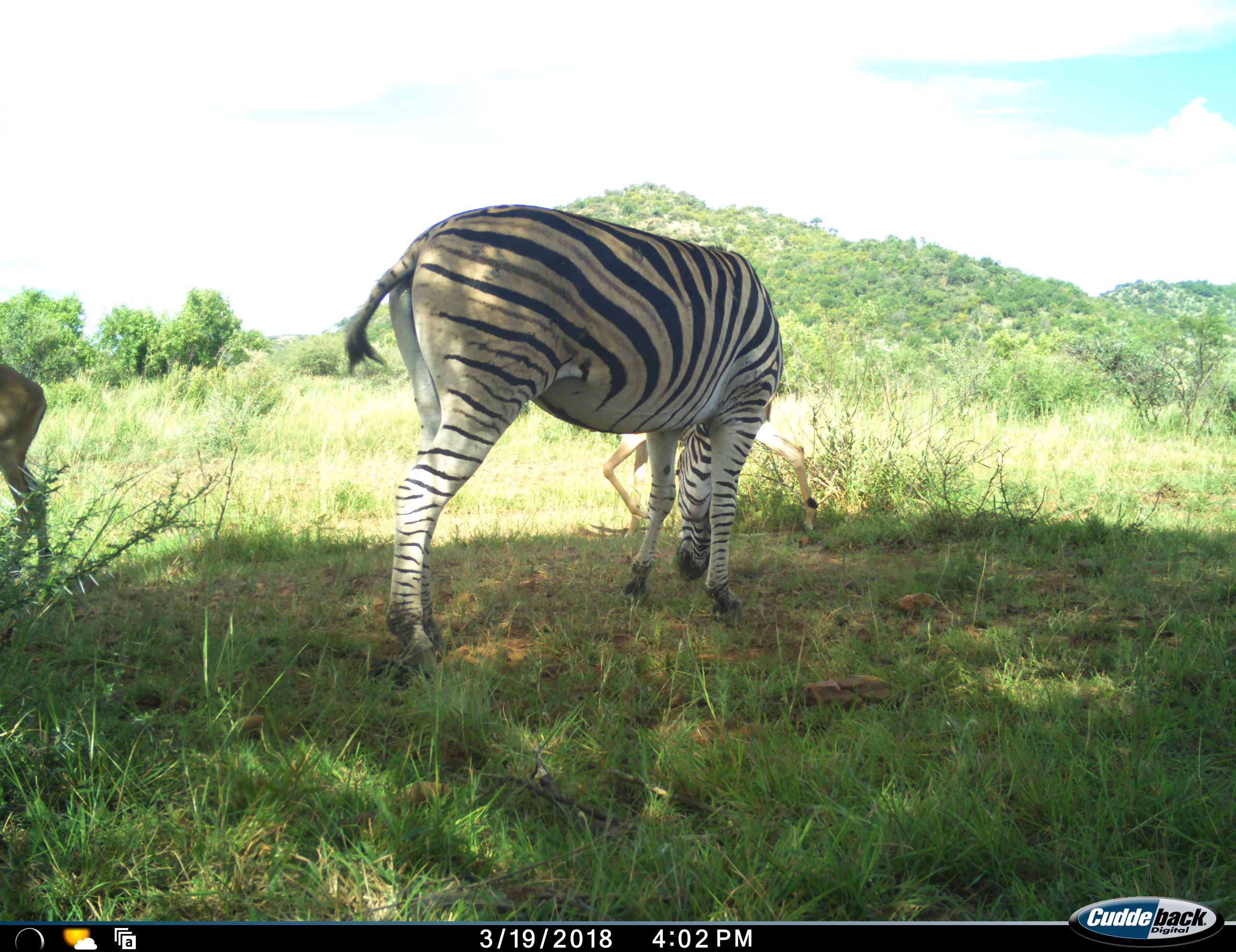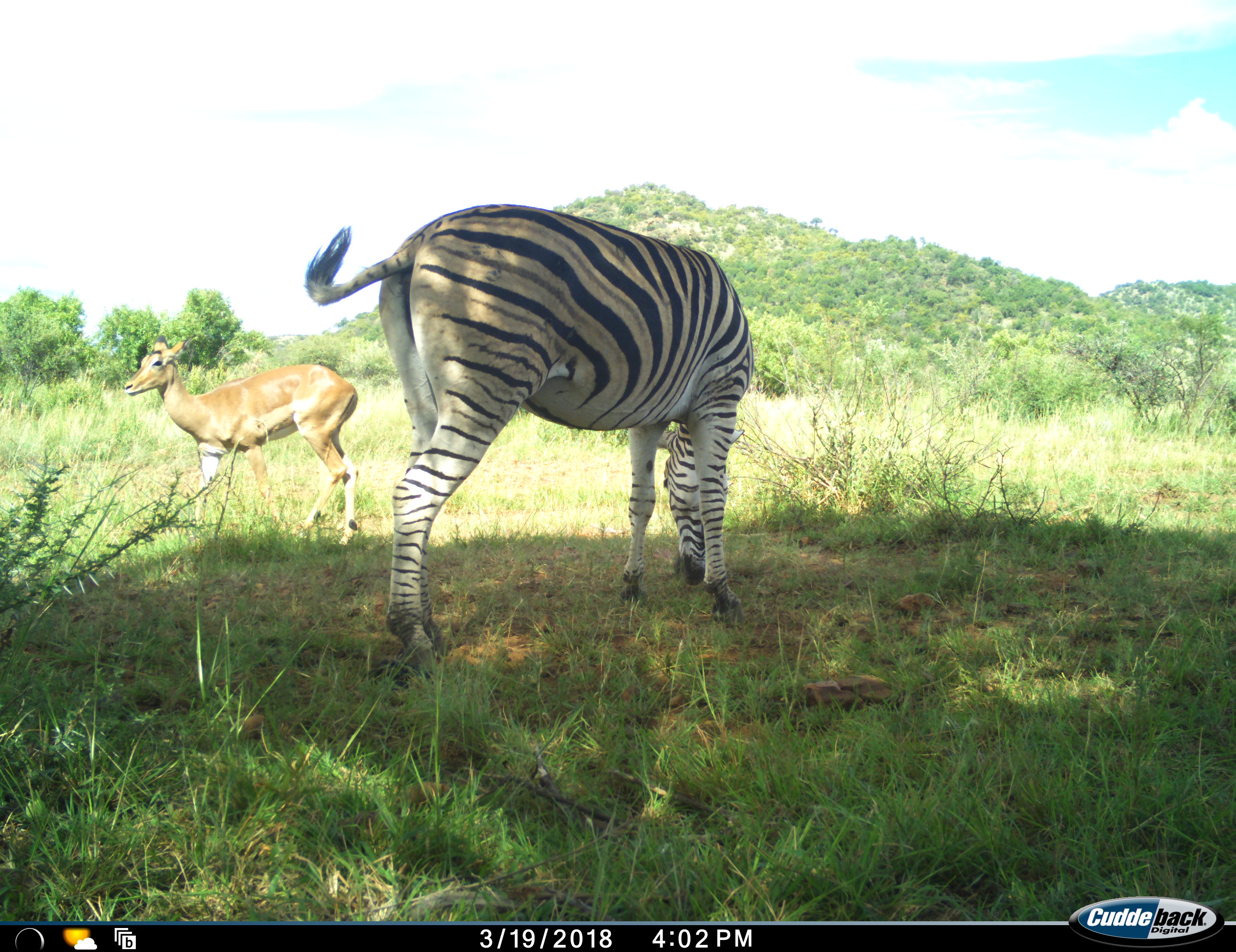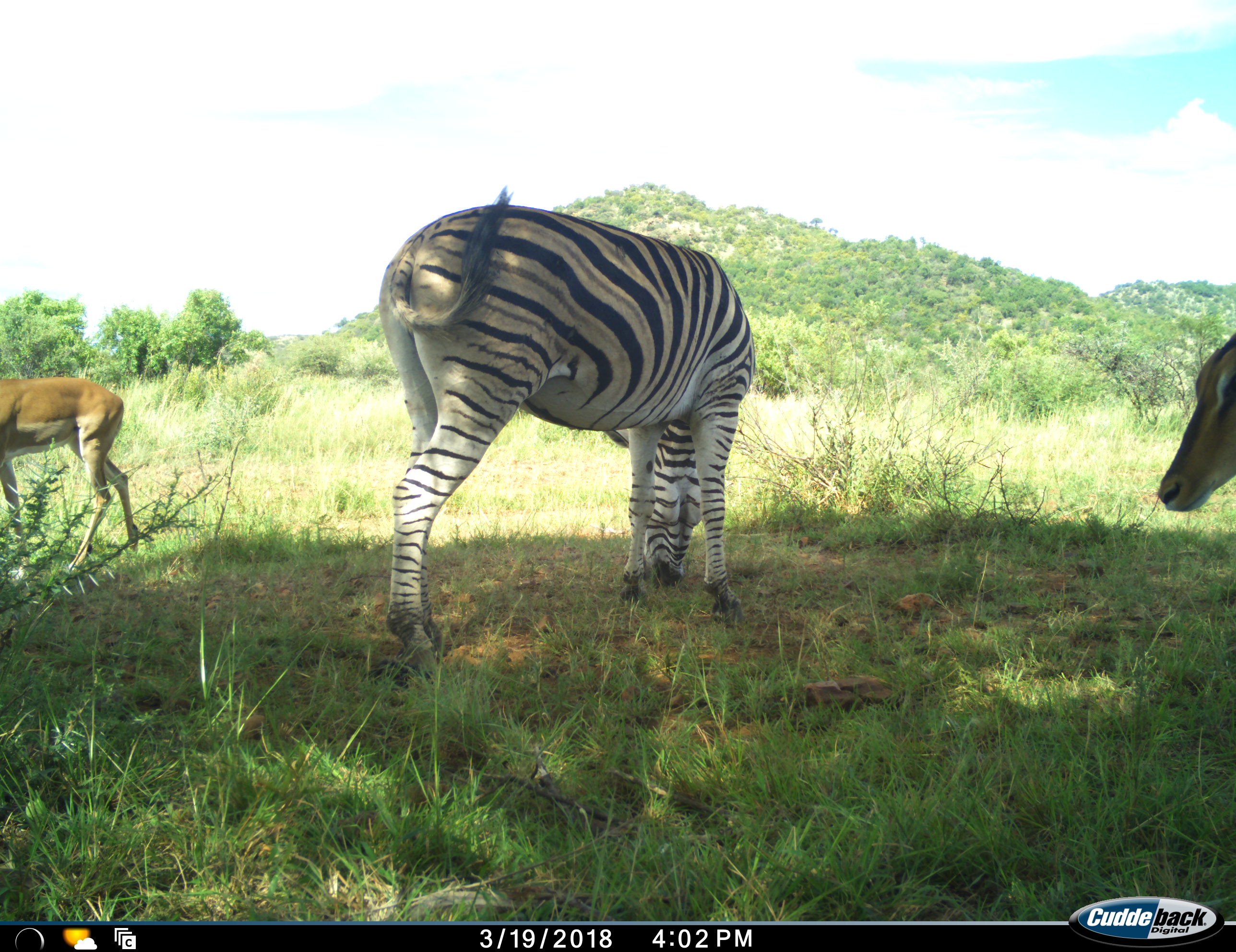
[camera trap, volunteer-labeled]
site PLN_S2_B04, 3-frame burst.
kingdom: Animalia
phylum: Chordata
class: Mammalia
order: Artiodactyla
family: Bovidae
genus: Aepyceros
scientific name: Aepyceros melampus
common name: impala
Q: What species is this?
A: Impala (Aepyceros melampus).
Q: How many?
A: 3.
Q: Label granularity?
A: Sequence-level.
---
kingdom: Animalia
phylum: Chordata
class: Mammalia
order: Perissodactyla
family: Equidae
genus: Equus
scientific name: Equus quagga burchellii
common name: burchell's zebra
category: zebraburchells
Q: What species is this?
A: Zebraburchells (burchell's zebra) (Equus quagga burchellii).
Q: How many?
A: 1.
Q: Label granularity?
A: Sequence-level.